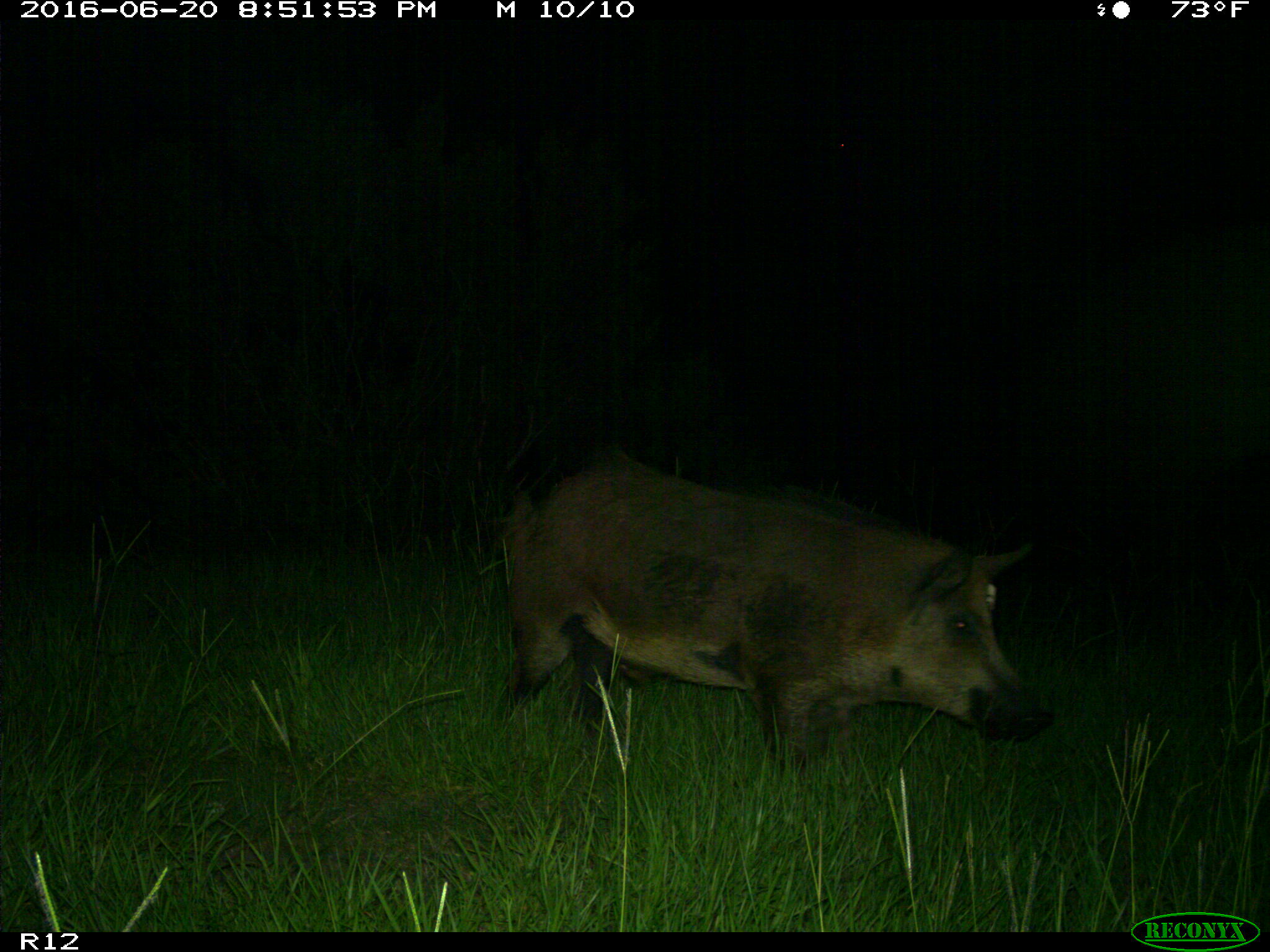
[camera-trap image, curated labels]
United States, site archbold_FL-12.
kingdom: Animalia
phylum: Chordata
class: Mammalia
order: Artiodactyla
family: Suidae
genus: Sus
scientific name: Sus scrofa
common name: wild boar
Sus scrofa (wild boar).